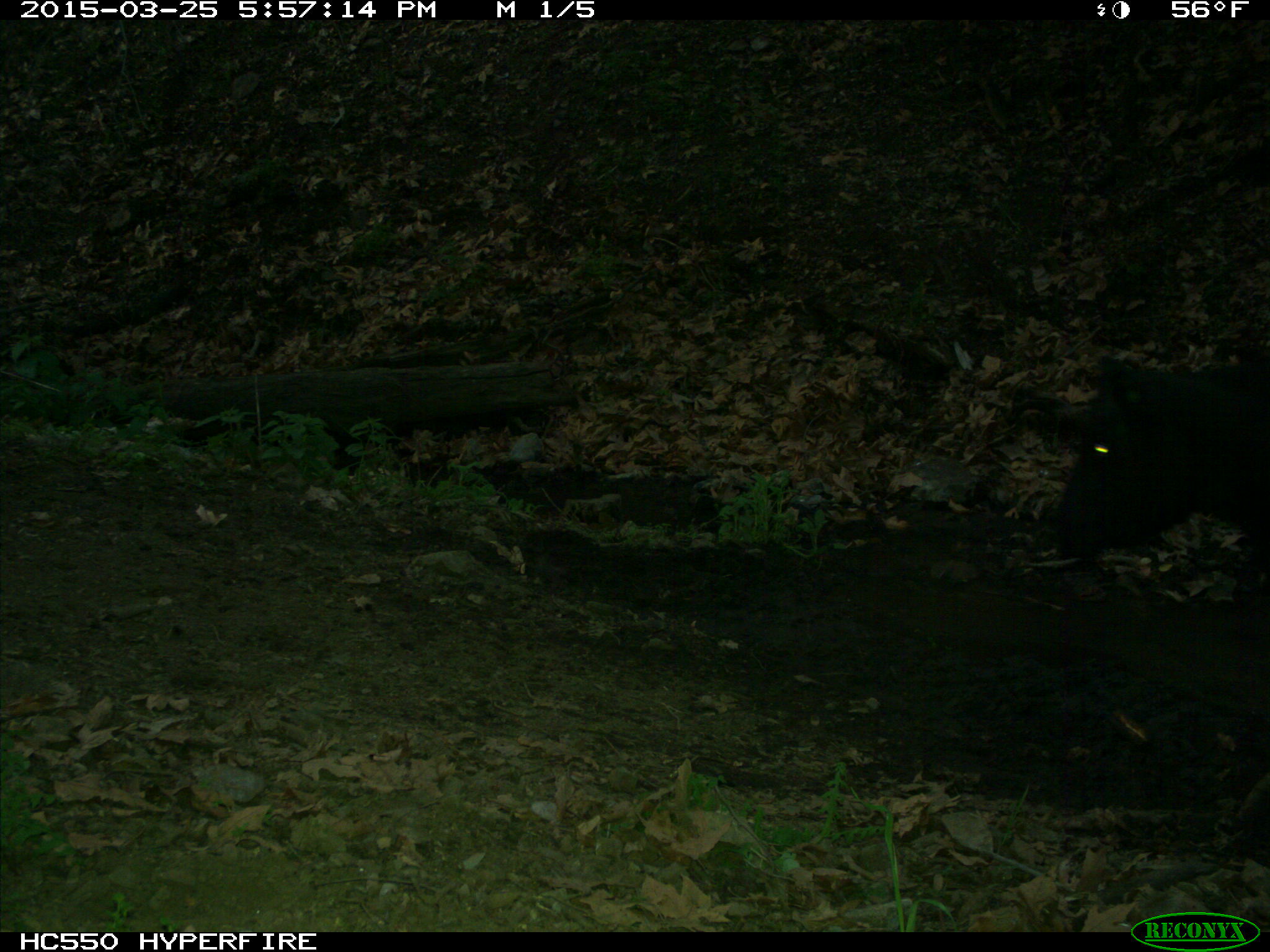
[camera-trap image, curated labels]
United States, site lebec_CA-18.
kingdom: Animalia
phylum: Chordata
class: Mammalia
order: Artiodactyla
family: Bovidae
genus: Bos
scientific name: Bos taurus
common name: domestic cow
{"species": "Bos taurus (domestic cow)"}